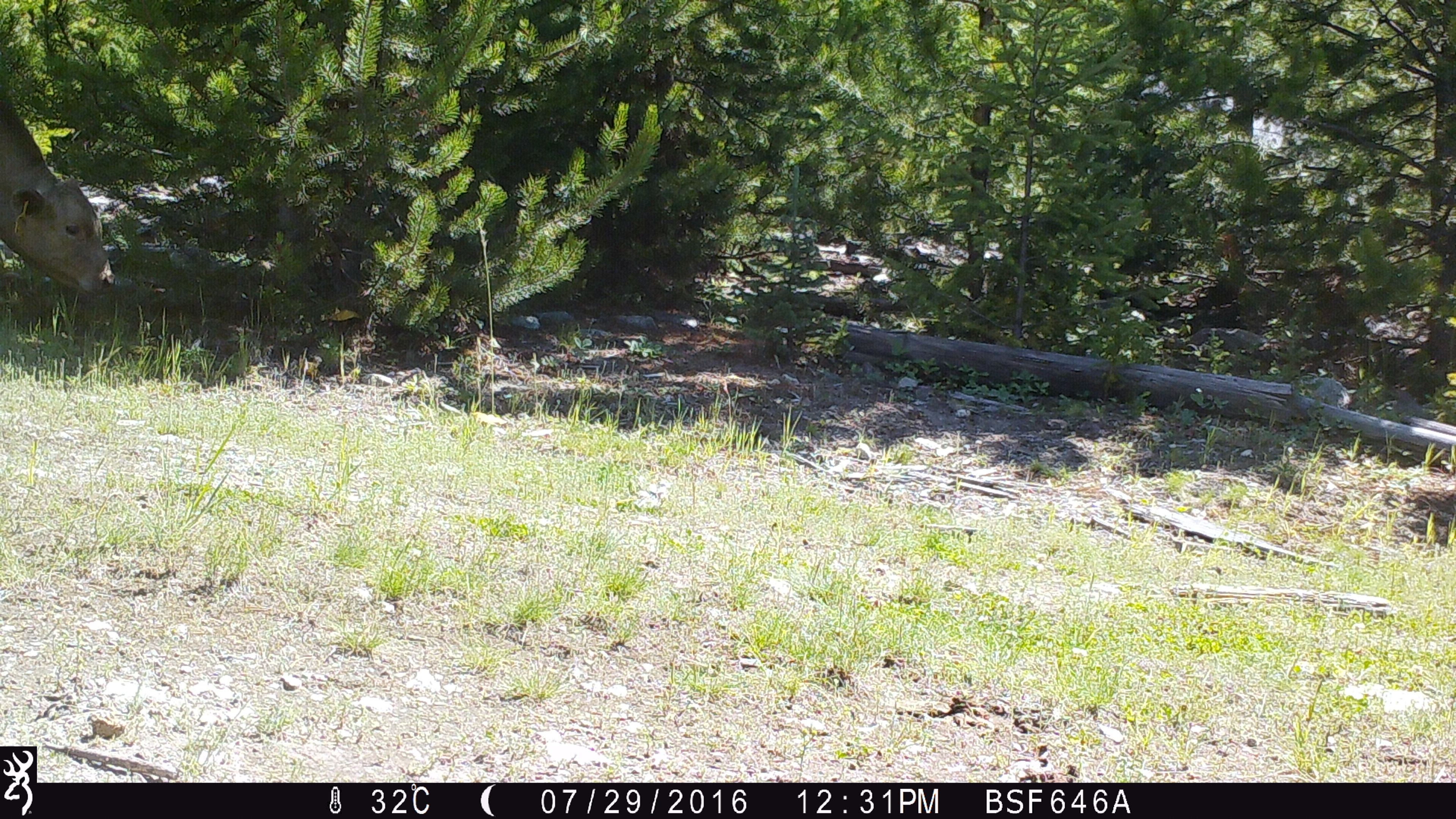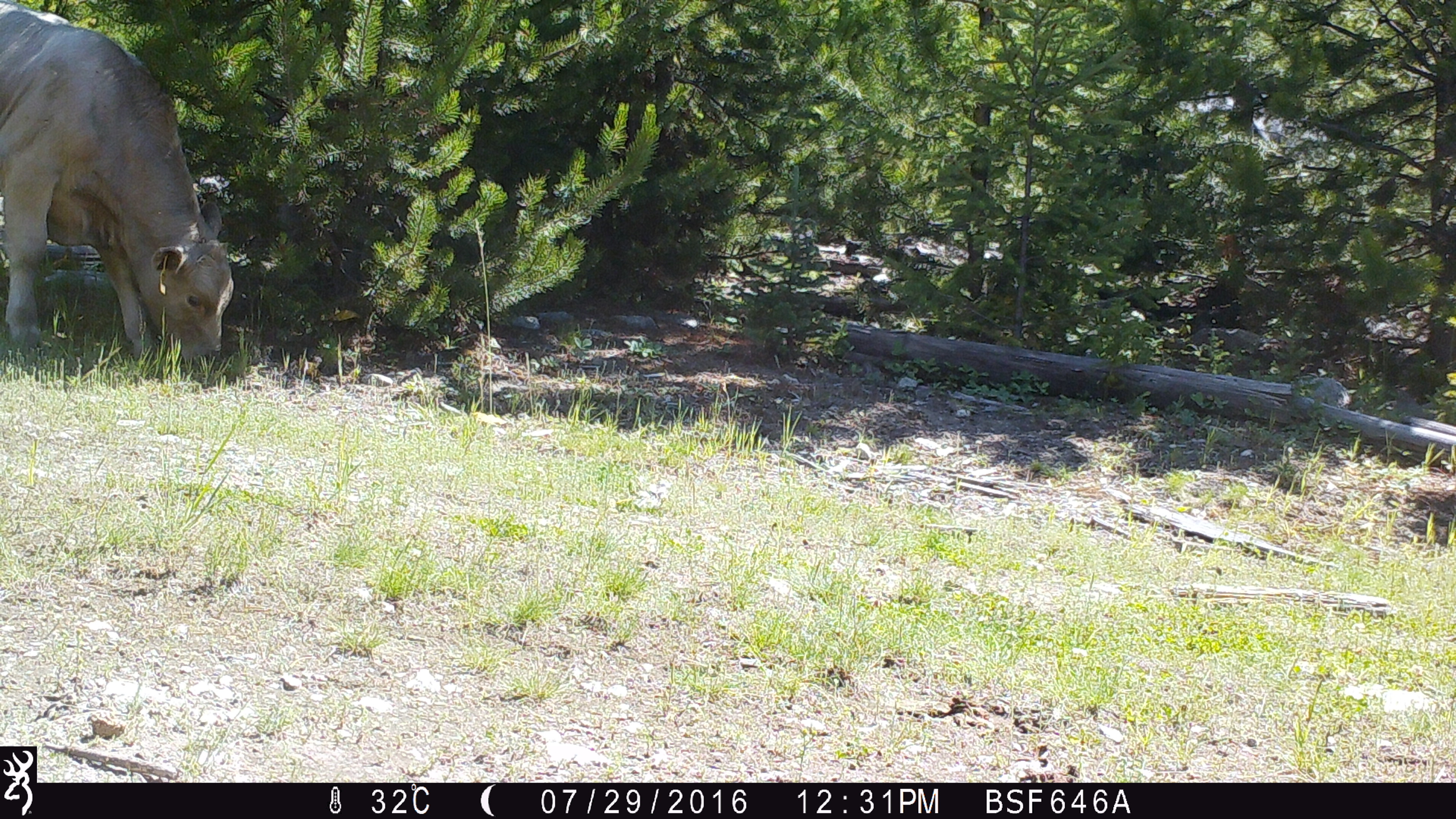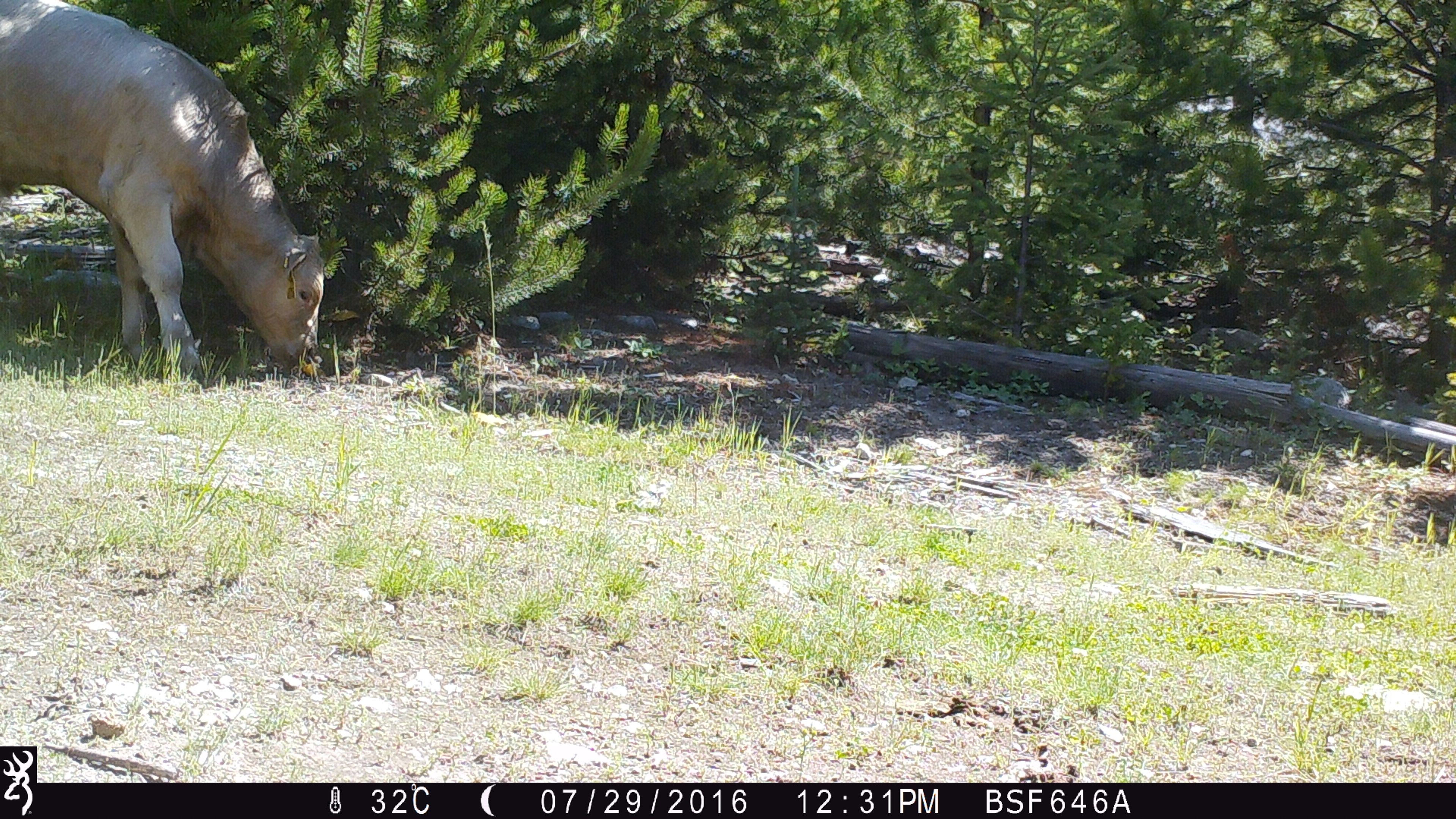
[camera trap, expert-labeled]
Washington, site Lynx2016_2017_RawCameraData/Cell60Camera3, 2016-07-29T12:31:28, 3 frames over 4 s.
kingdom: Animalia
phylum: Chordata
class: Mammalia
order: Artiodactyla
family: Bovidae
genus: Bos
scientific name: Bos taurus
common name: domestic cattle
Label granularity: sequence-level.